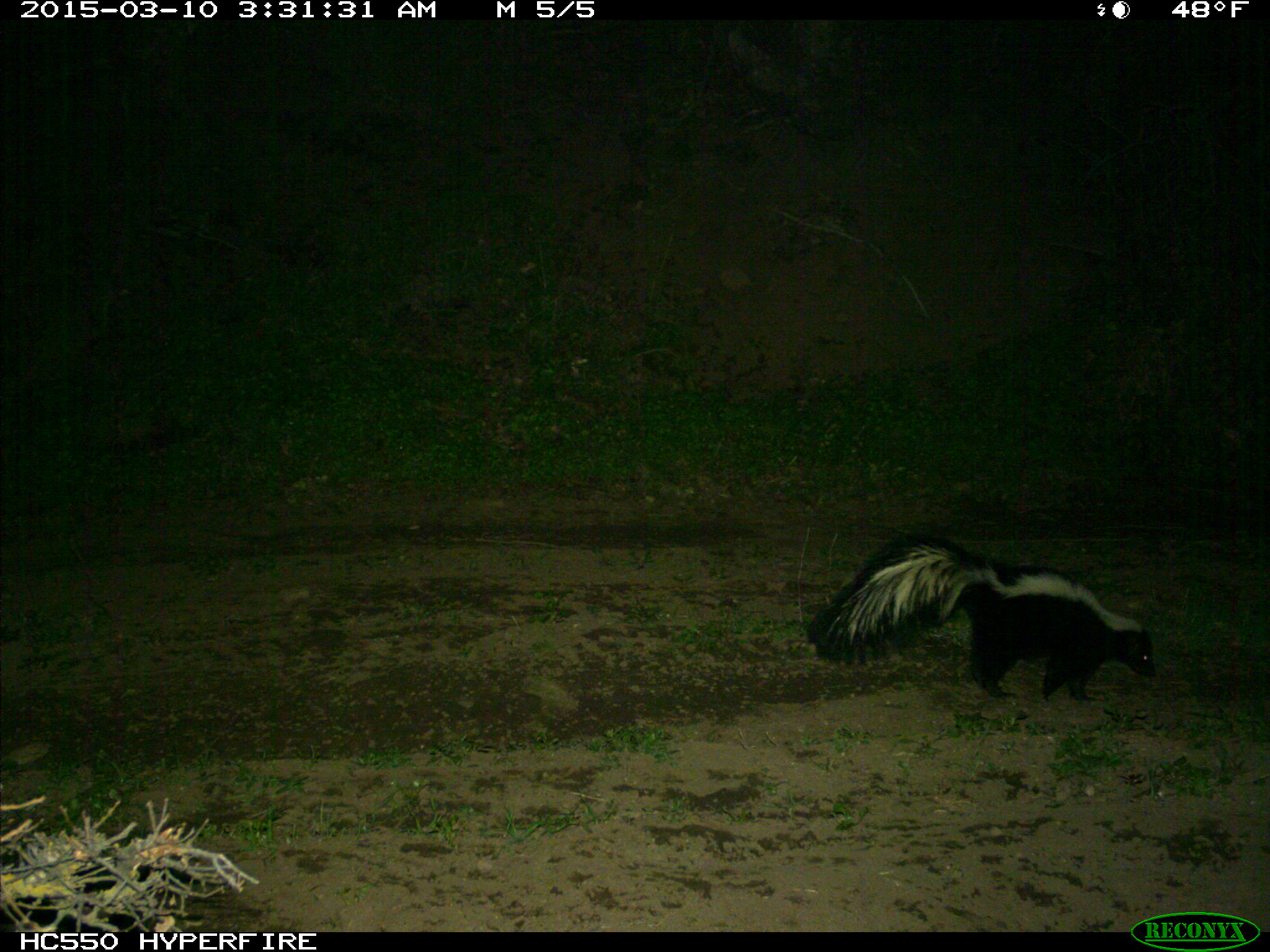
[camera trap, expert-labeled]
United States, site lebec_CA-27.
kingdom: Animalia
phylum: Chordata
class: Mammalia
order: Carnivora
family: Mephitidae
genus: Mephitis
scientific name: Mephitis mephitis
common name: striped skunk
Mephitis mephitis (striped skunk).